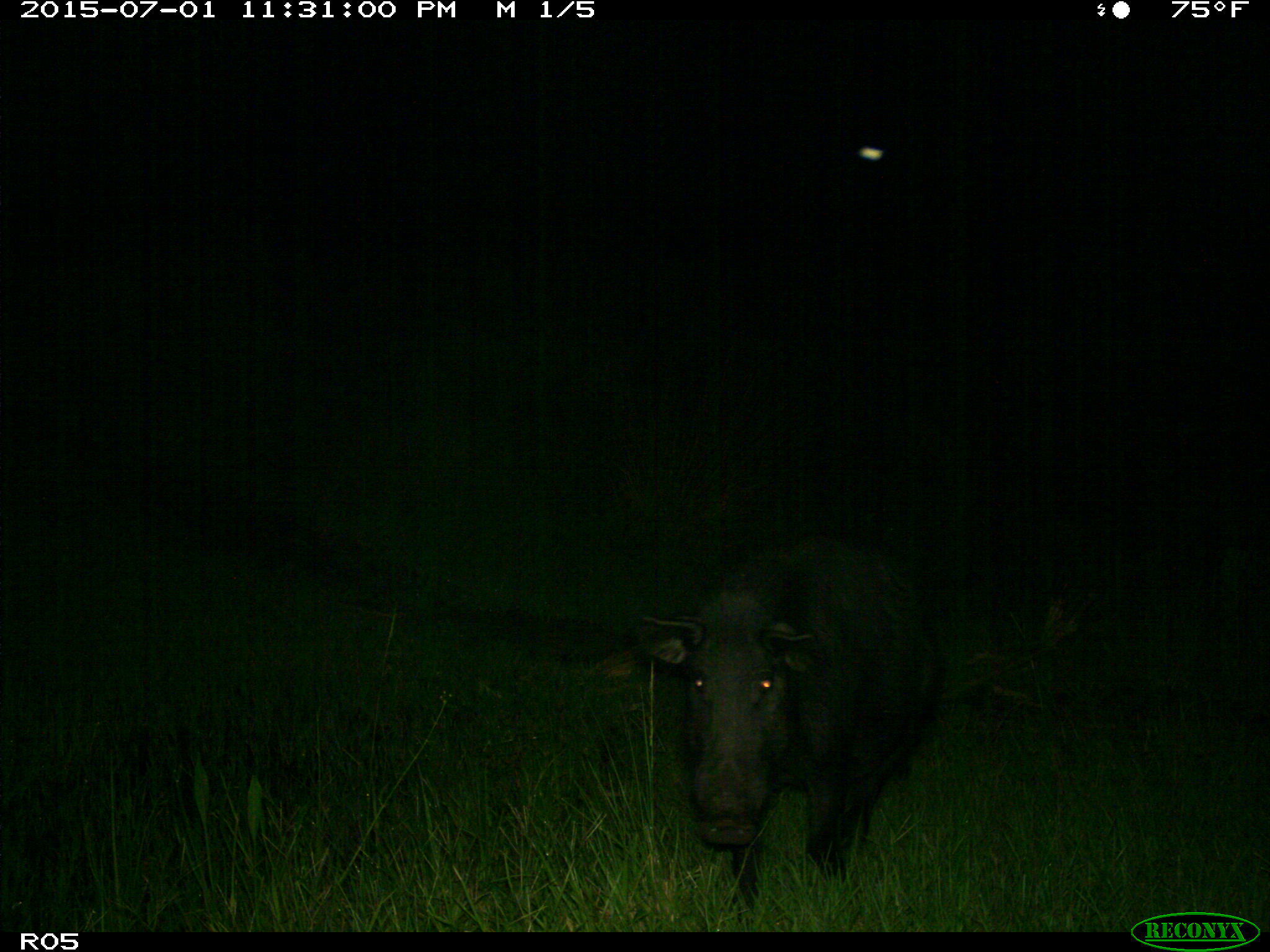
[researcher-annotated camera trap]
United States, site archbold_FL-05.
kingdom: Animalia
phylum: Chordata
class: Mammalia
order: Artiodactyla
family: Suidae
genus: Sus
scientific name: Sus scrofa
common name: wild boar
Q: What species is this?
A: Sus scrofa (wild boar).